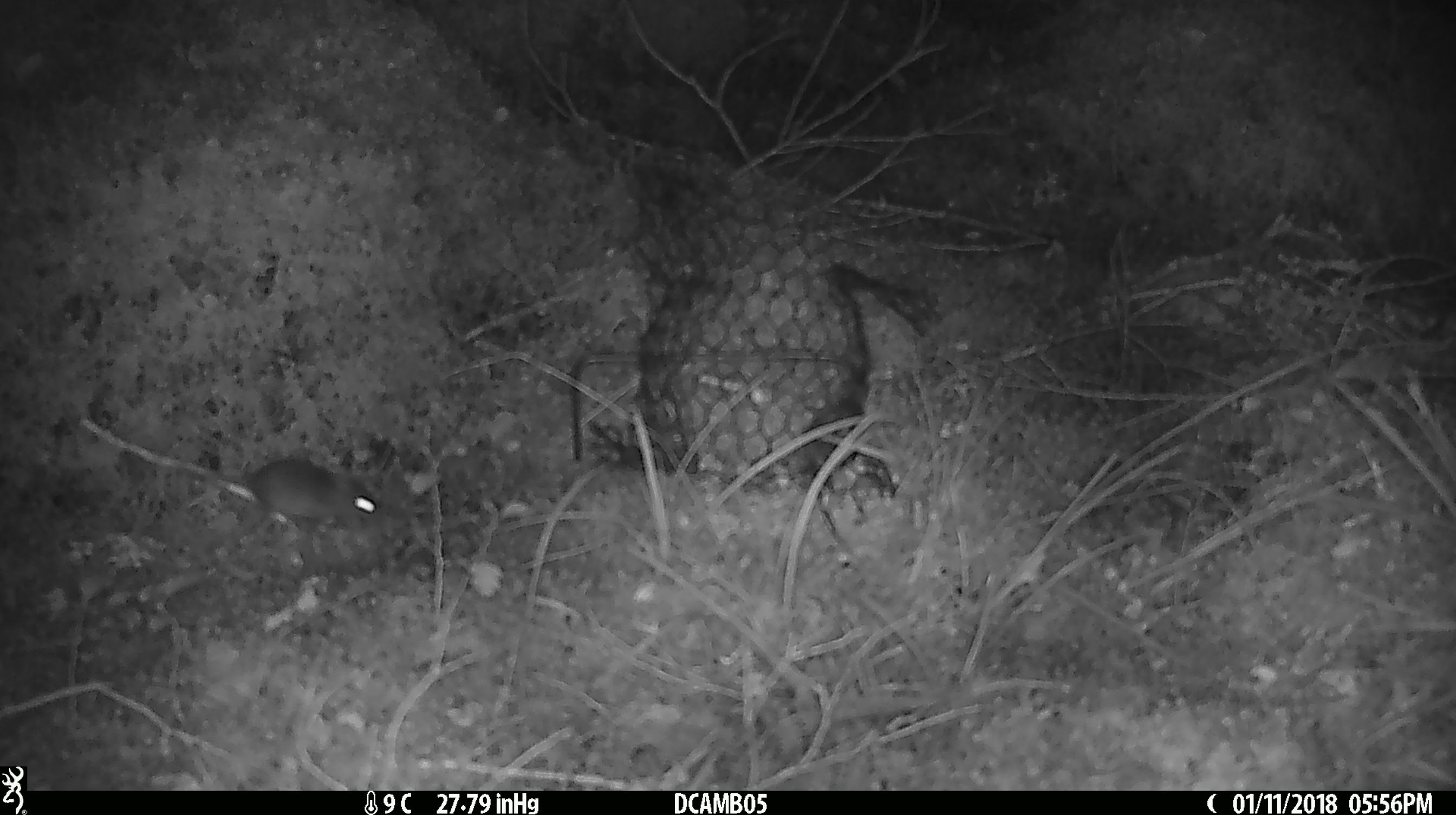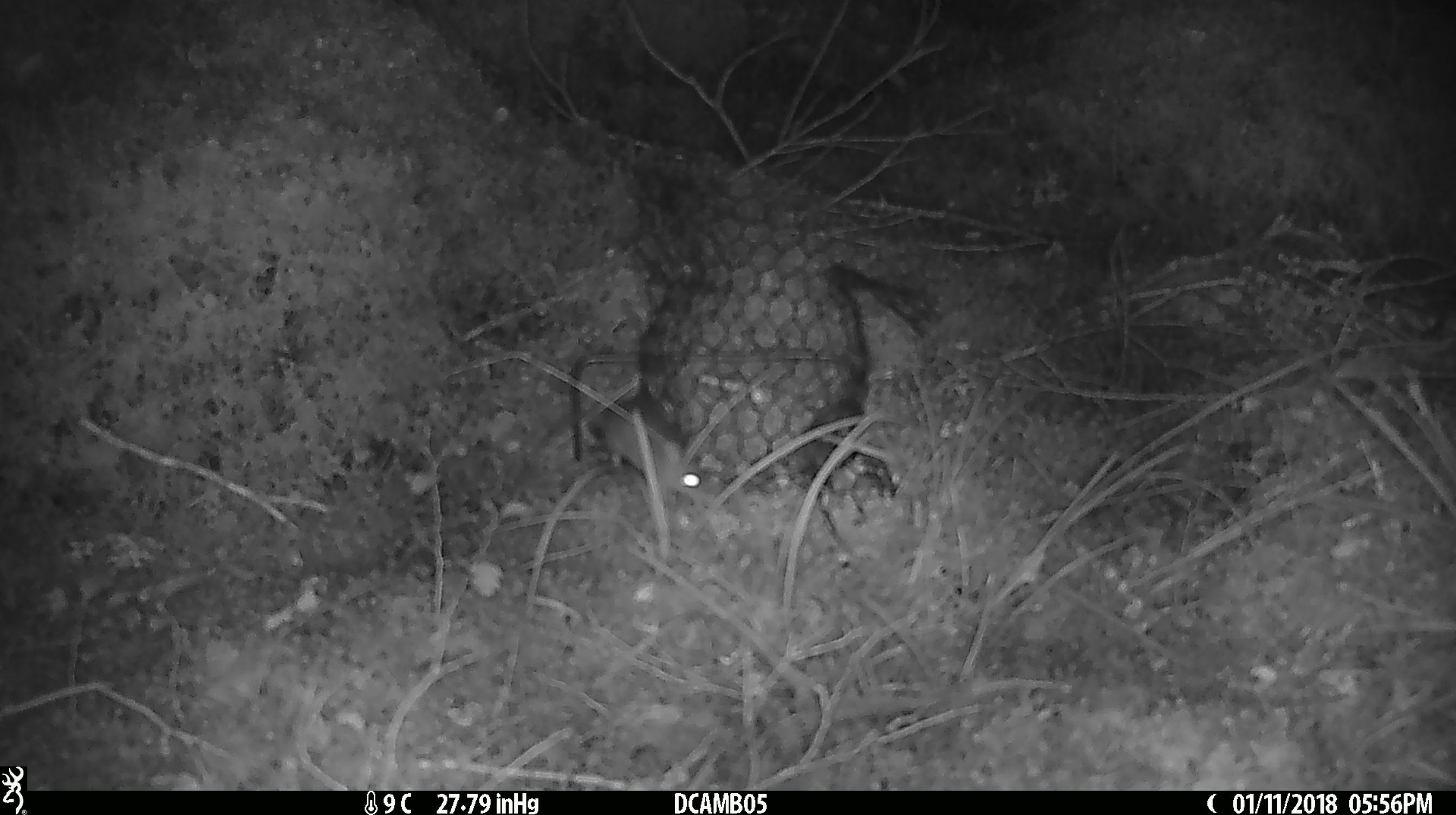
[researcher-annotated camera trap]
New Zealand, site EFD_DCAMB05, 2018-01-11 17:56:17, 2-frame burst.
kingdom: Animalia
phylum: Chordata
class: Mammalia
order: Rodentia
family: Muridae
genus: Mus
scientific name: Mus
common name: mouse